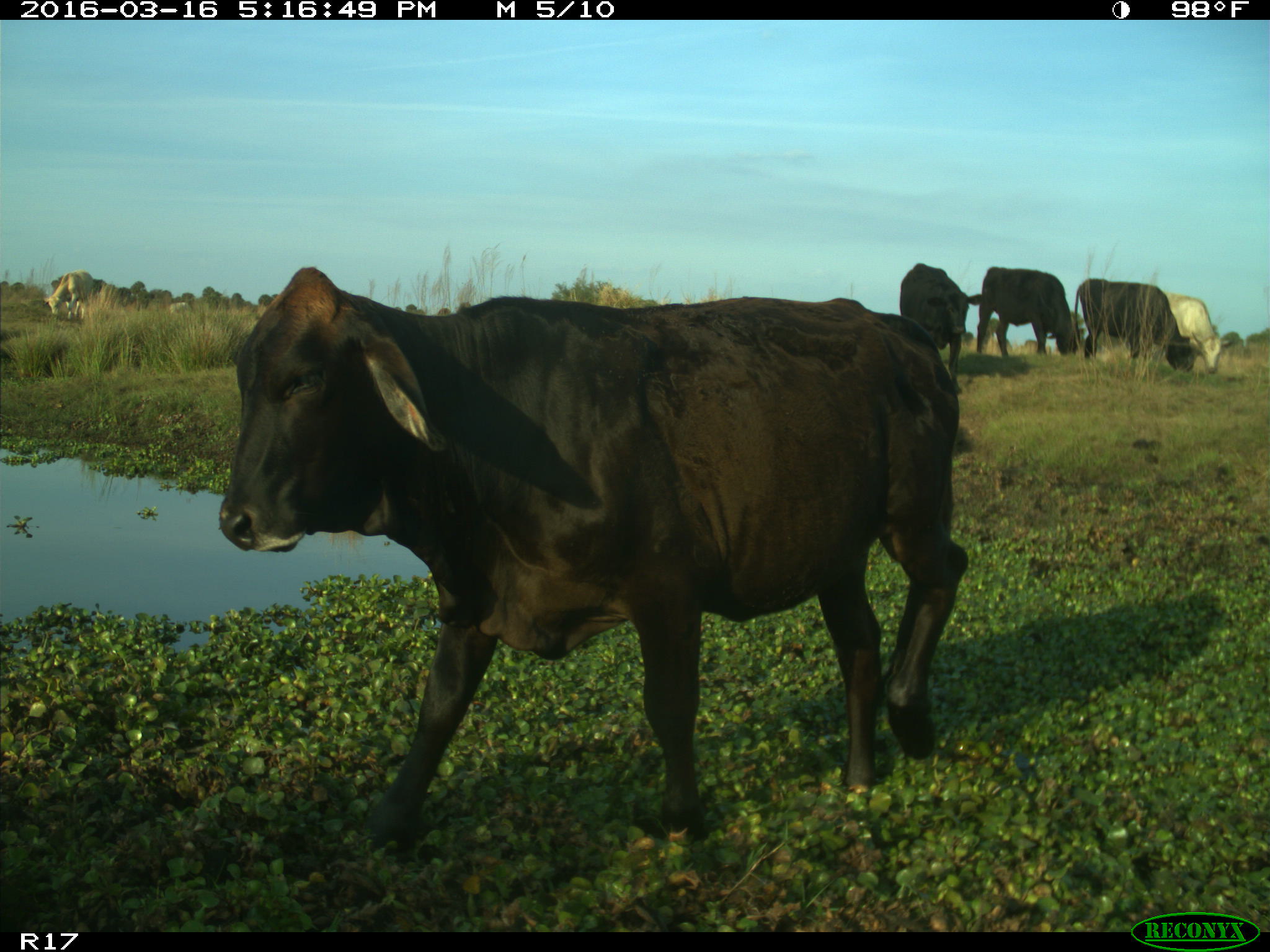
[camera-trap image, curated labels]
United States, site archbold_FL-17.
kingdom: Animalia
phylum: Chordata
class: Mammalia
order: Artiodactyla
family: Bovidae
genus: Bos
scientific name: Bos taurus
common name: domestic cow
Bos taurus (domestic cow).